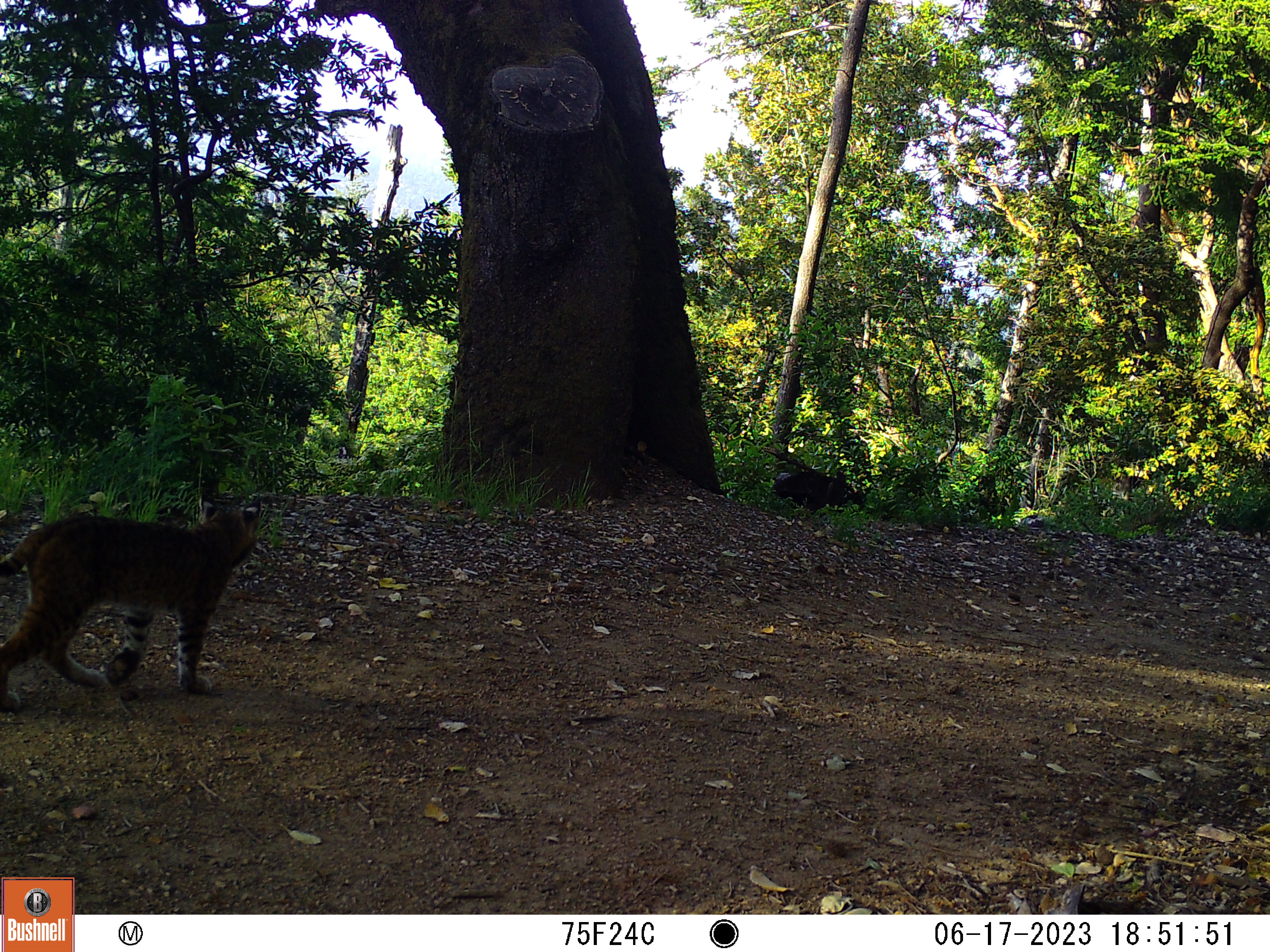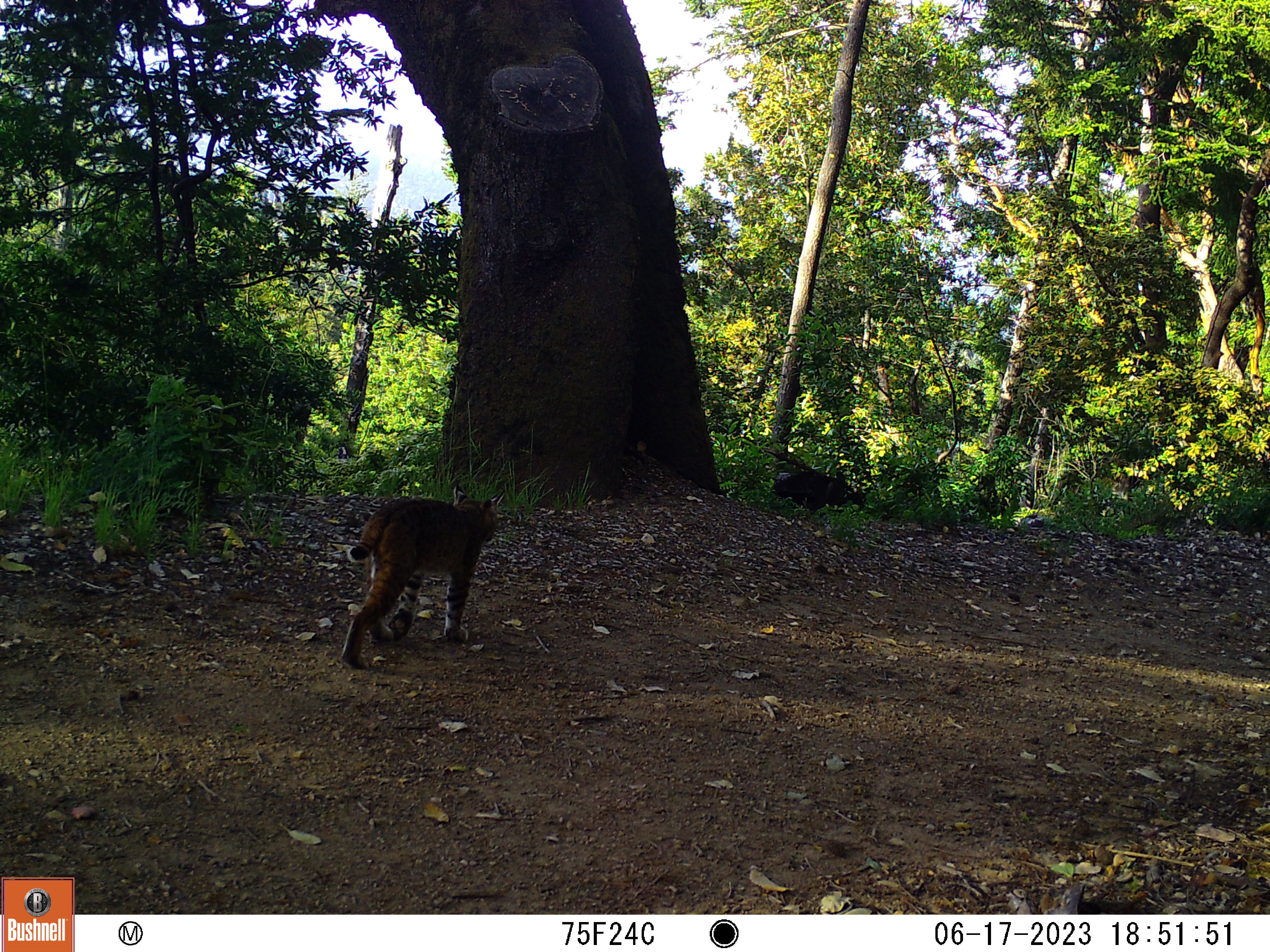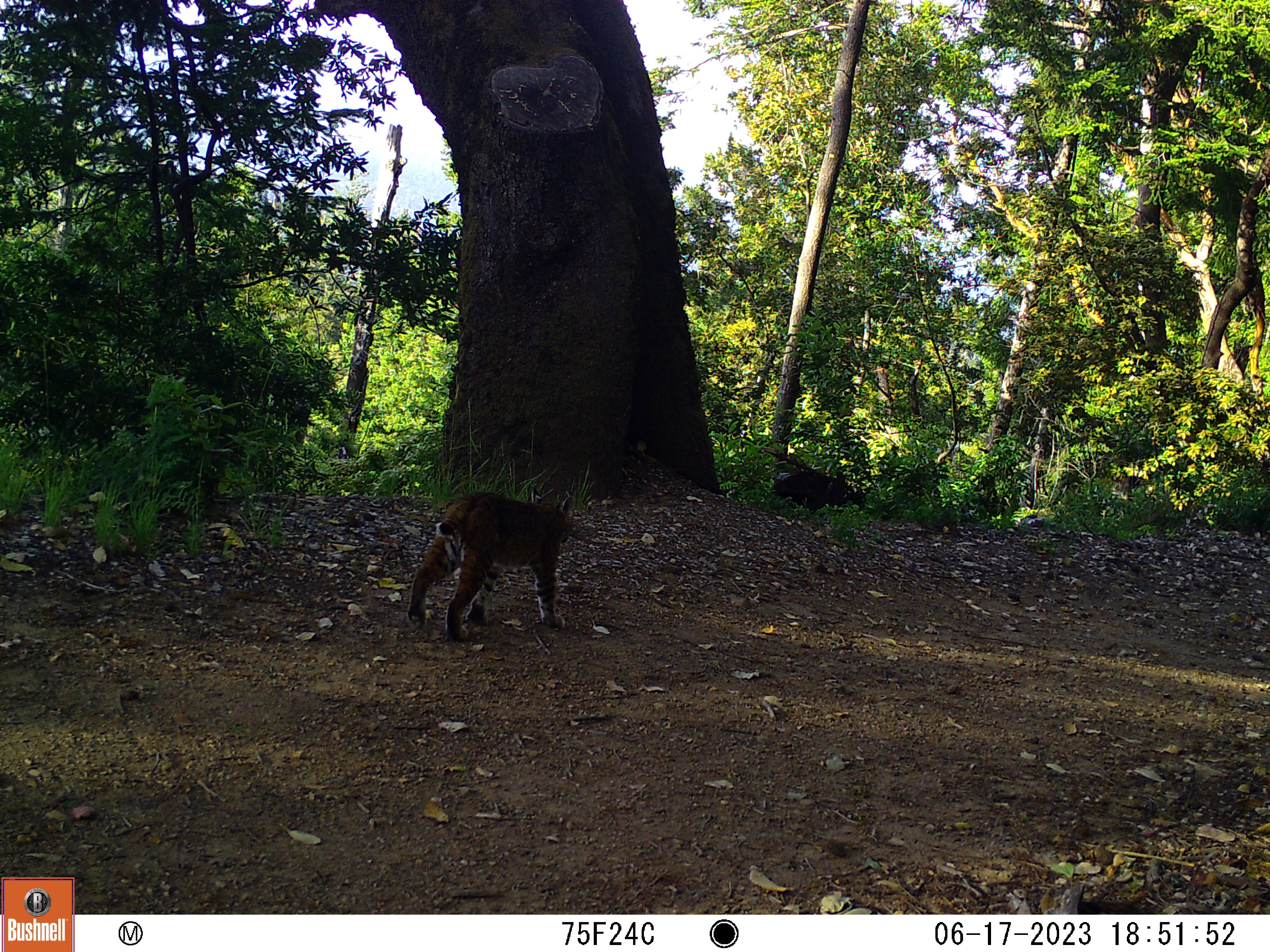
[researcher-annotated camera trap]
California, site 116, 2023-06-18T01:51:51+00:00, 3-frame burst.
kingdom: Animalia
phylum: Chordata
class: Mammalia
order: Carnivora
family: Felidae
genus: Lynx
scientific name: Lynx rufus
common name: bobcat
Bobcat (Lynx rufus).